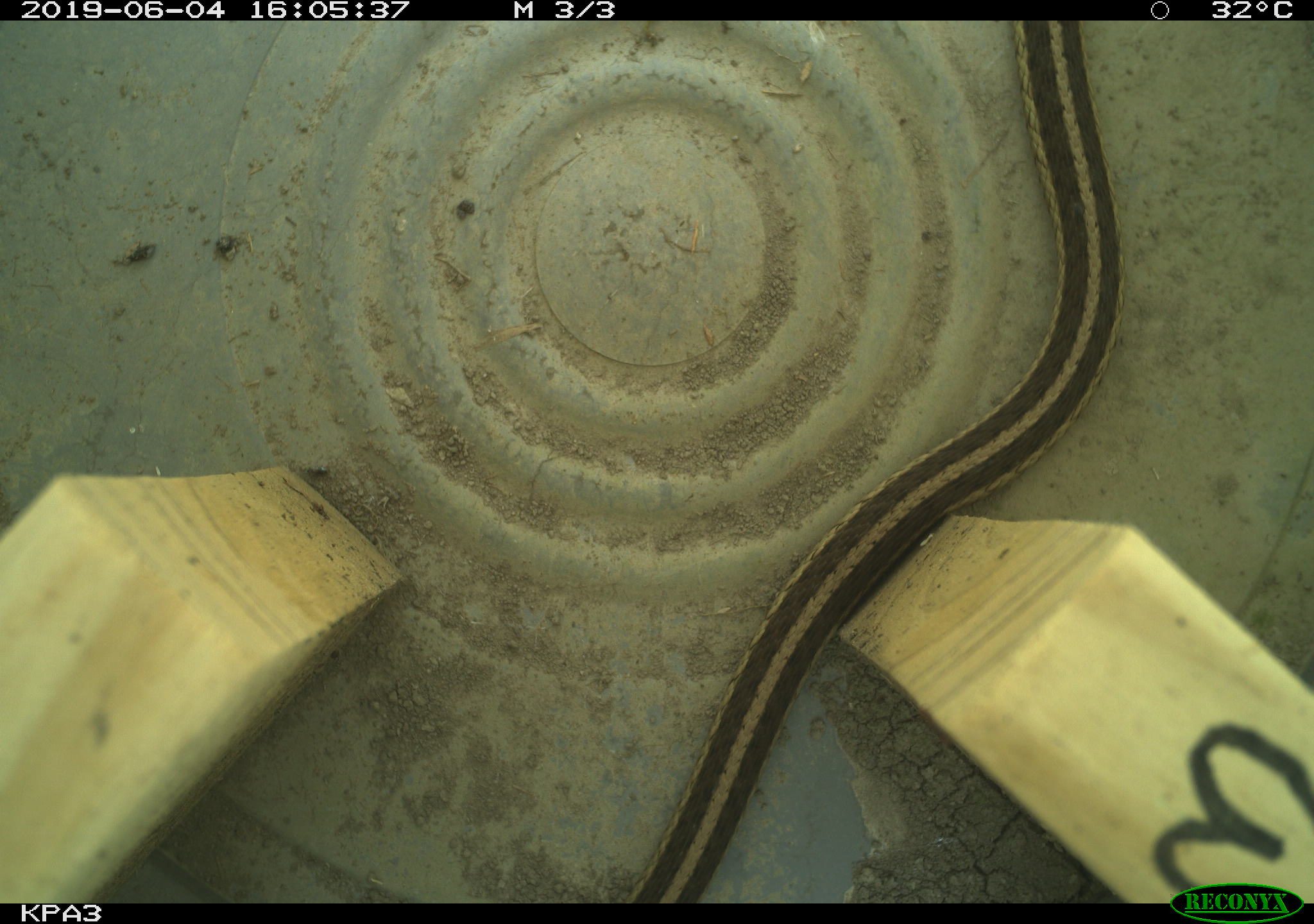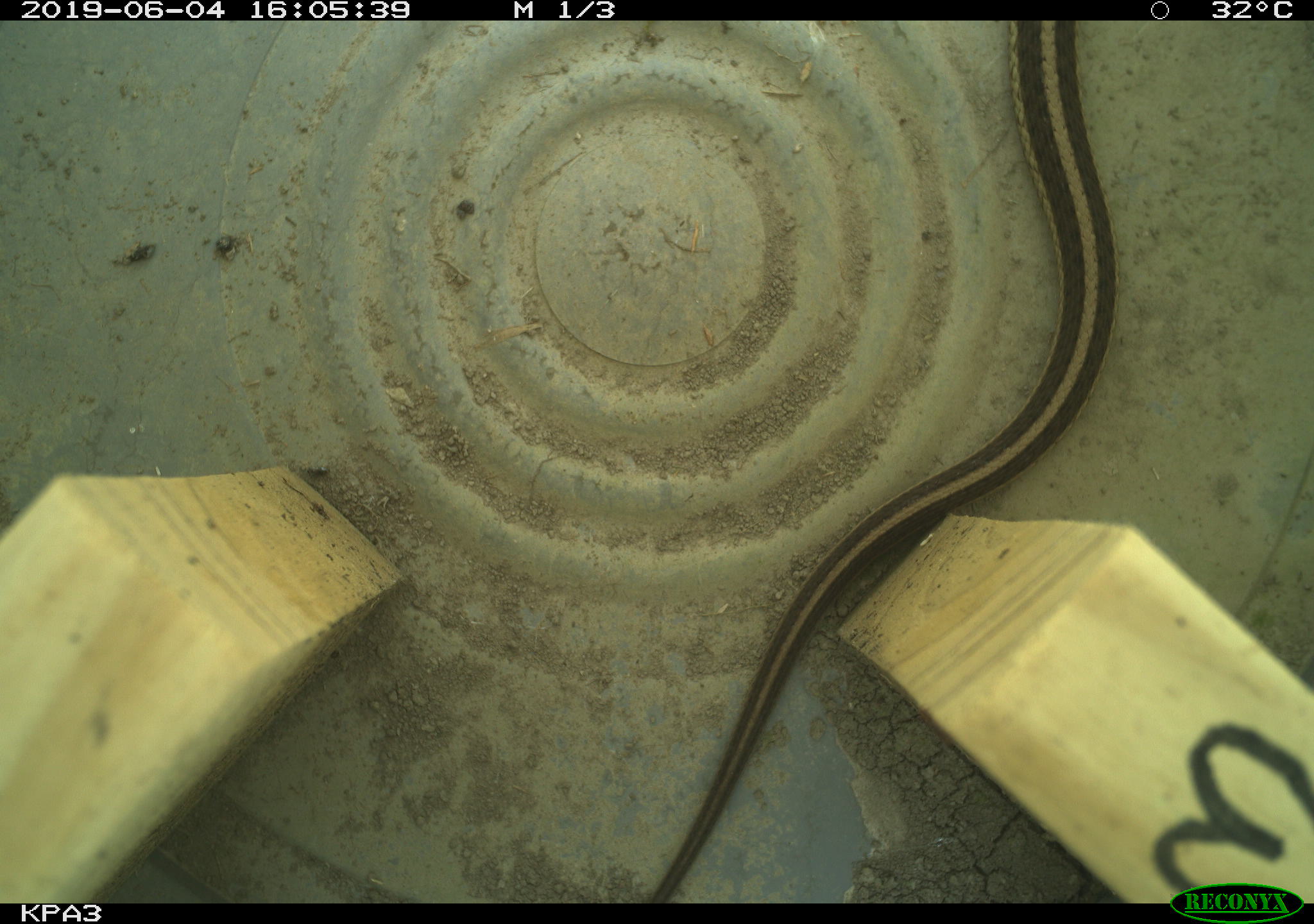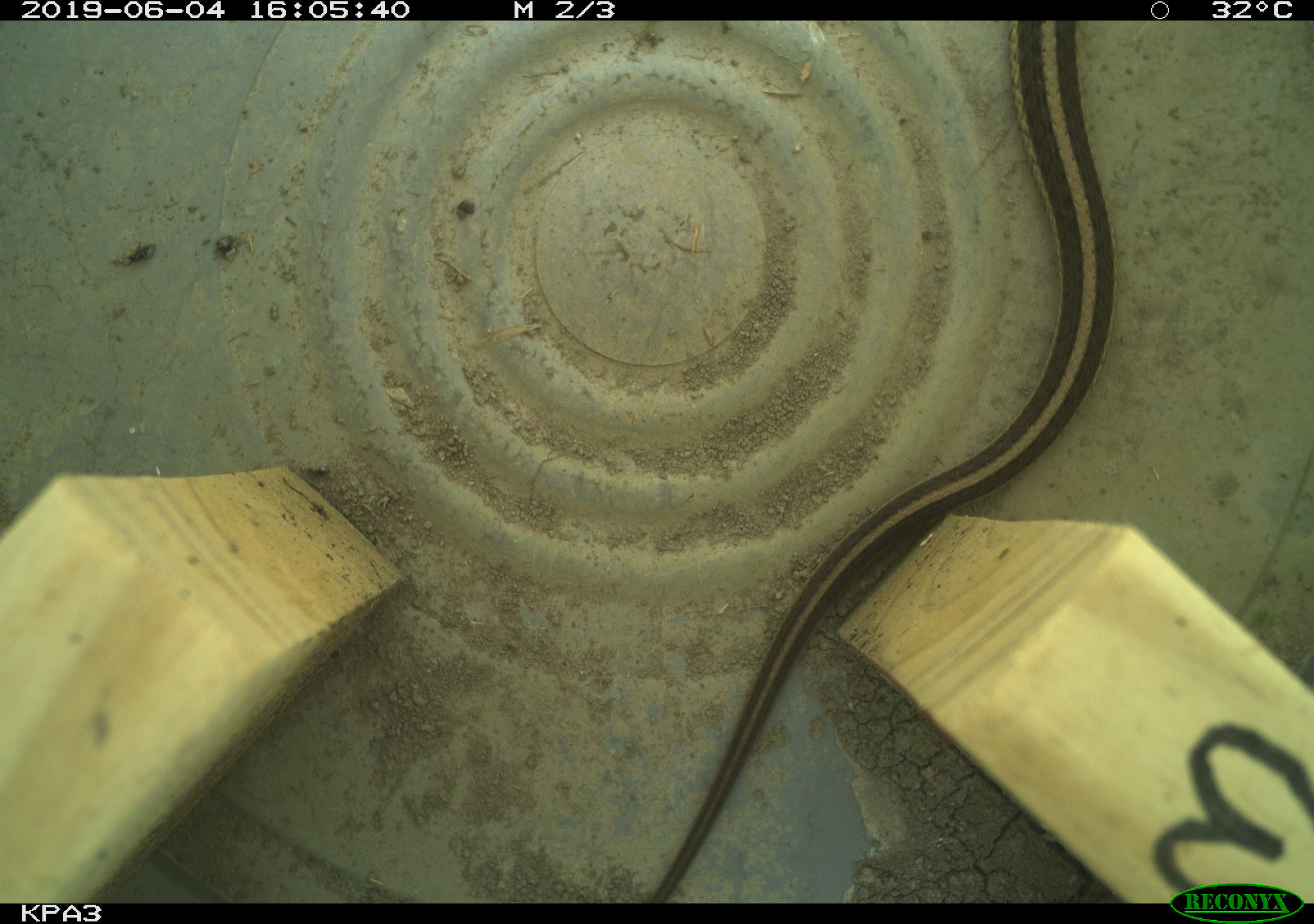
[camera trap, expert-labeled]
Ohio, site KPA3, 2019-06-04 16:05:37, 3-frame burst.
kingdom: Animalia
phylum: Chordata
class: Reptilia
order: Squamata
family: Colubridae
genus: Thamnophis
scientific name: Thamnophis sirtalis sirtalis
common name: eastern gartersnake